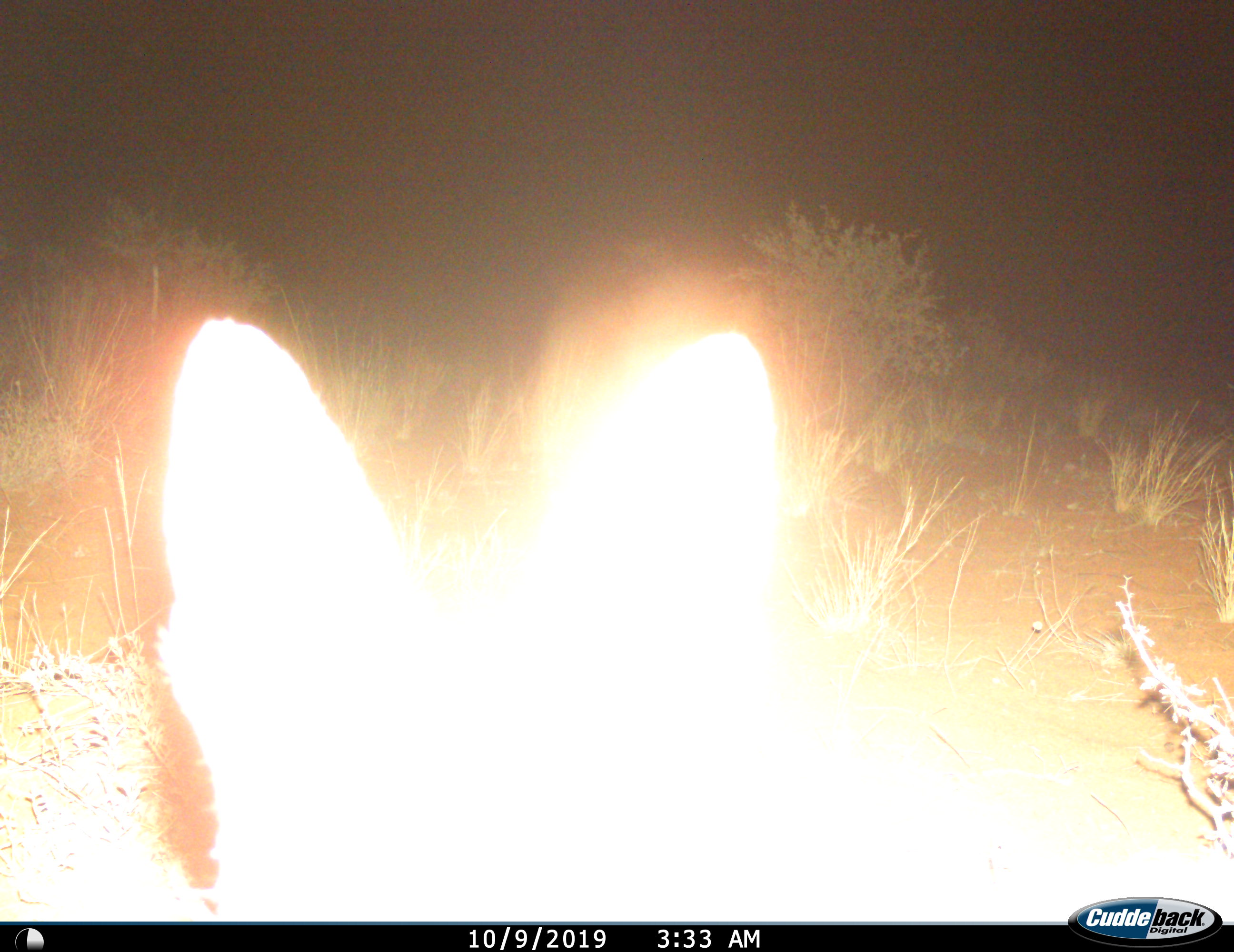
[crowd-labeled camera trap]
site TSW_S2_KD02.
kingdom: Animalia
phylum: Chordata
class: Mammalia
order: Carnivora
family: Canidae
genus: Lupulella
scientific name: Lupulella mesomelas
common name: black-backed jackal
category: jackalblackbacked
Jackalblackbacked (black-backed jackal) (Lupulella mesomelas), count 1. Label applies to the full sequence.